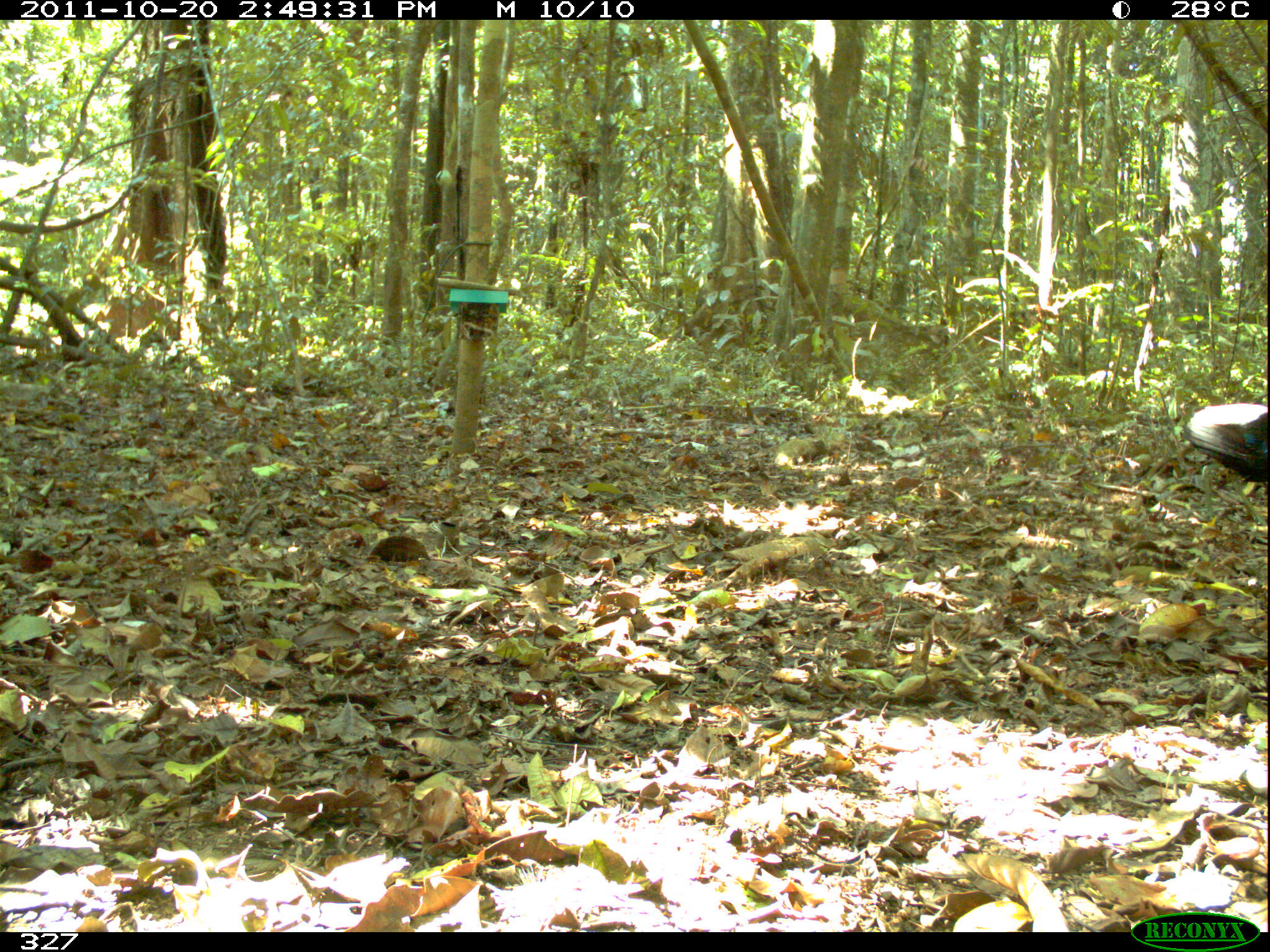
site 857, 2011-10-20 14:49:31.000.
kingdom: Animalia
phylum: Chordata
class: Aves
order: Gruiformes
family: Psophiidae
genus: Psophia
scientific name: Psophia leucoptera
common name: pale-winged trumpeter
Psophia leucoptera (pale-winged trumpeter).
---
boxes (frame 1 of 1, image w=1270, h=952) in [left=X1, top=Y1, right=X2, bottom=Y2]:
psophia leucoptera: [left=1183, top=388, right=1270, bottom=487]